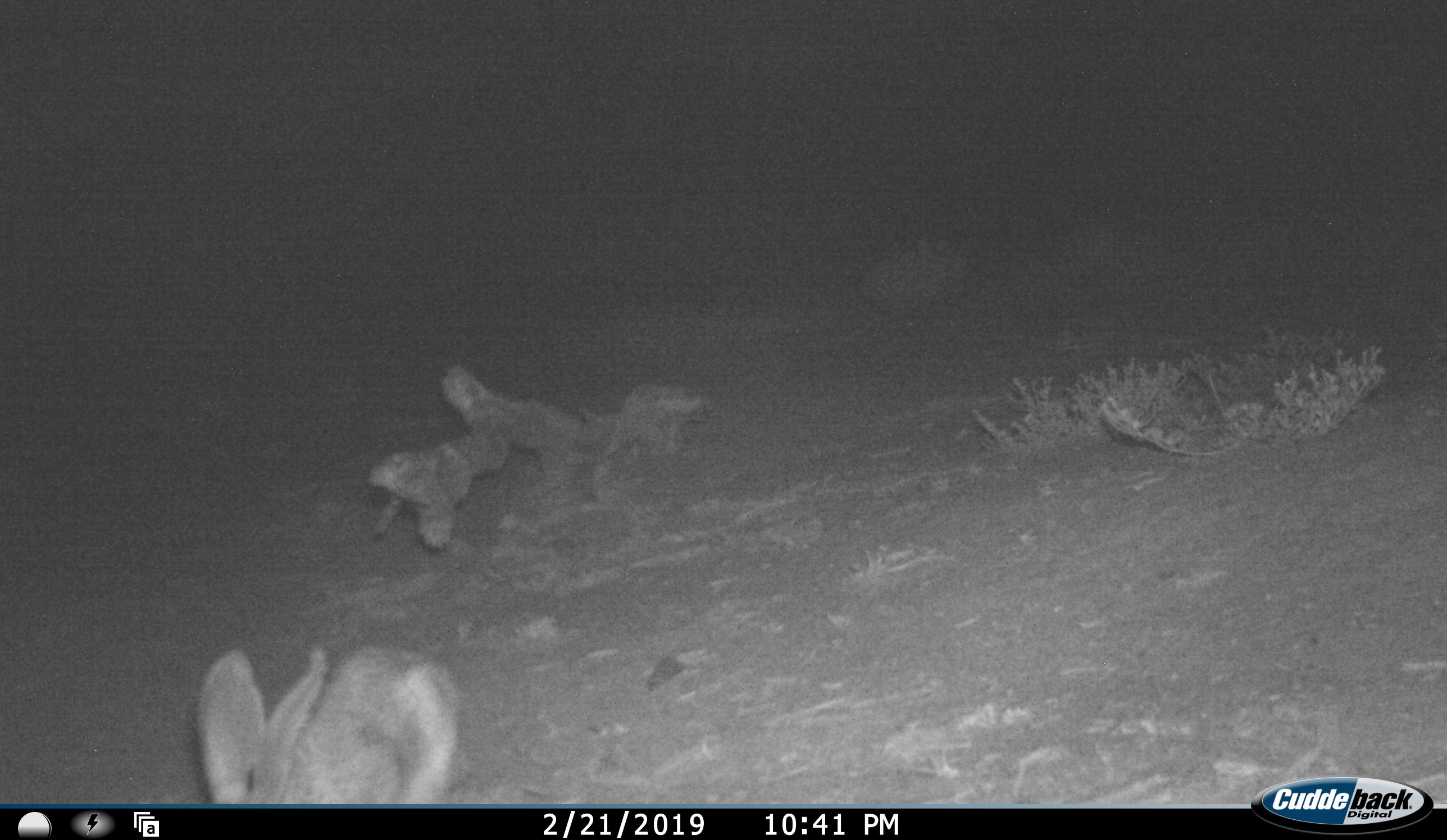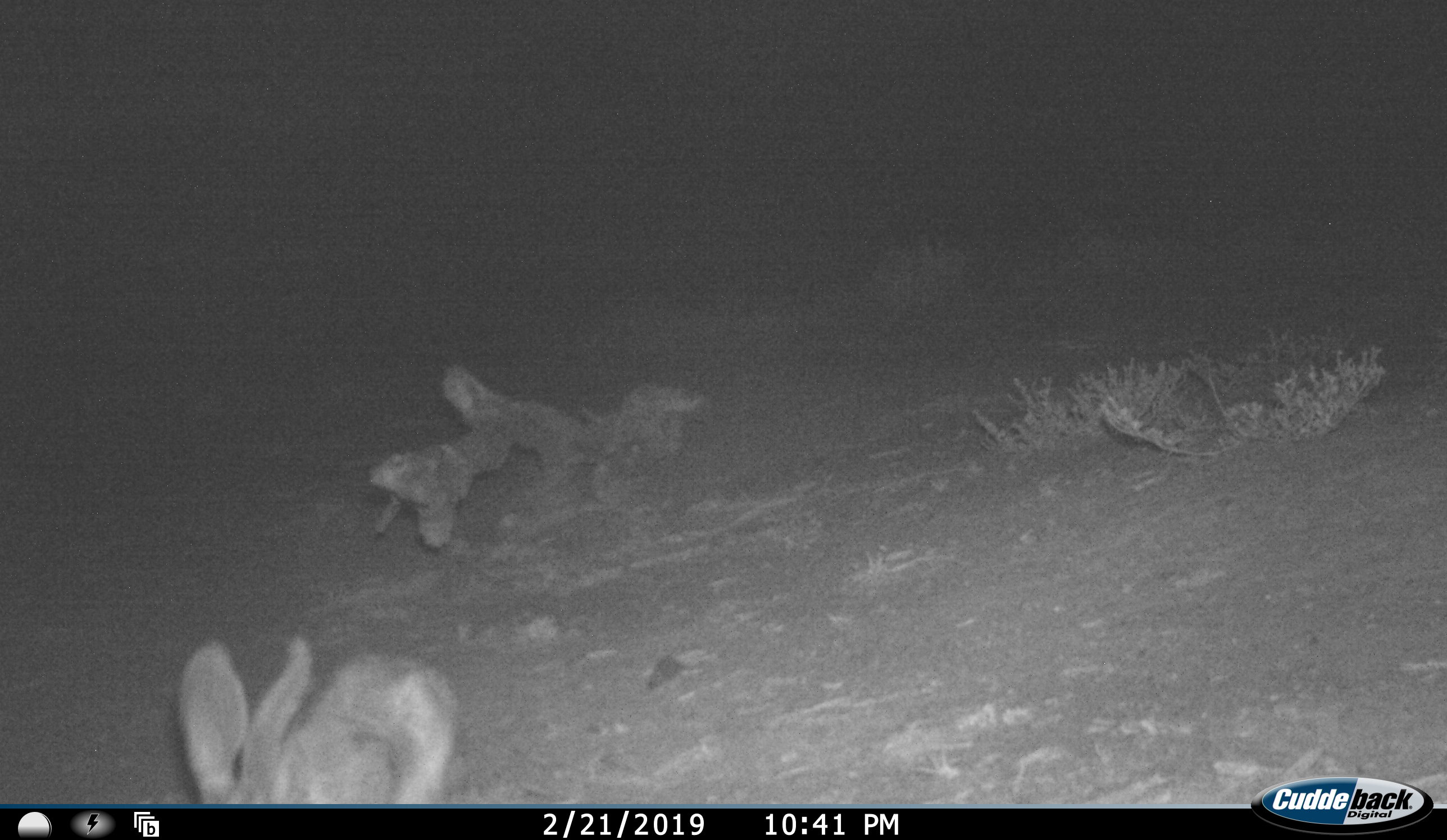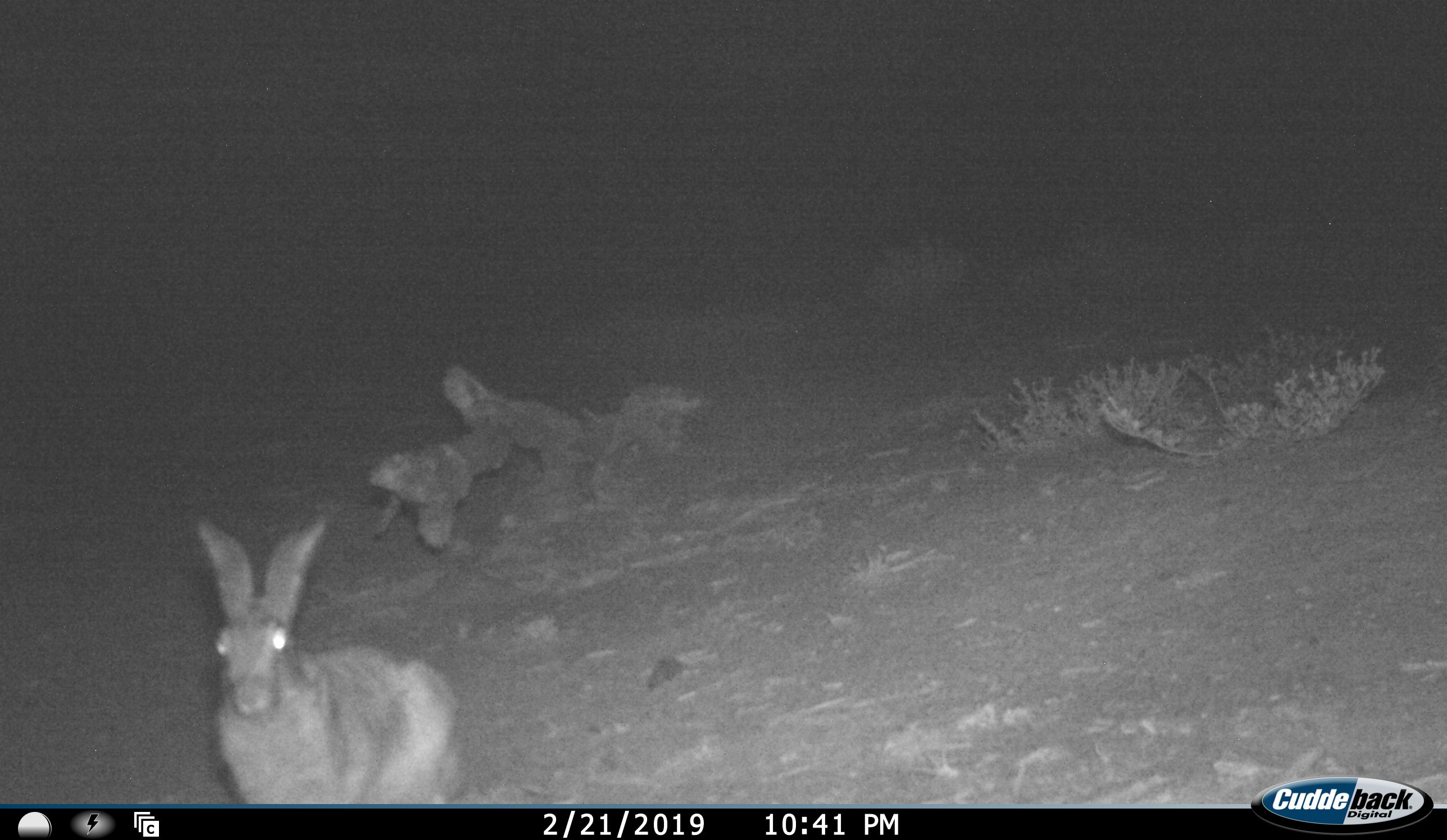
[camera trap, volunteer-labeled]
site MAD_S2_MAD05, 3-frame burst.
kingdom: Animalia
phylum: Chordata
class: Mammalia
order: Lagomorpha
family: Leporidae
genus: Lepus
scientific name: Lepus capensis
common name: cape hare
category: harecape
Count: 1.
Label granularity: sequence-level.